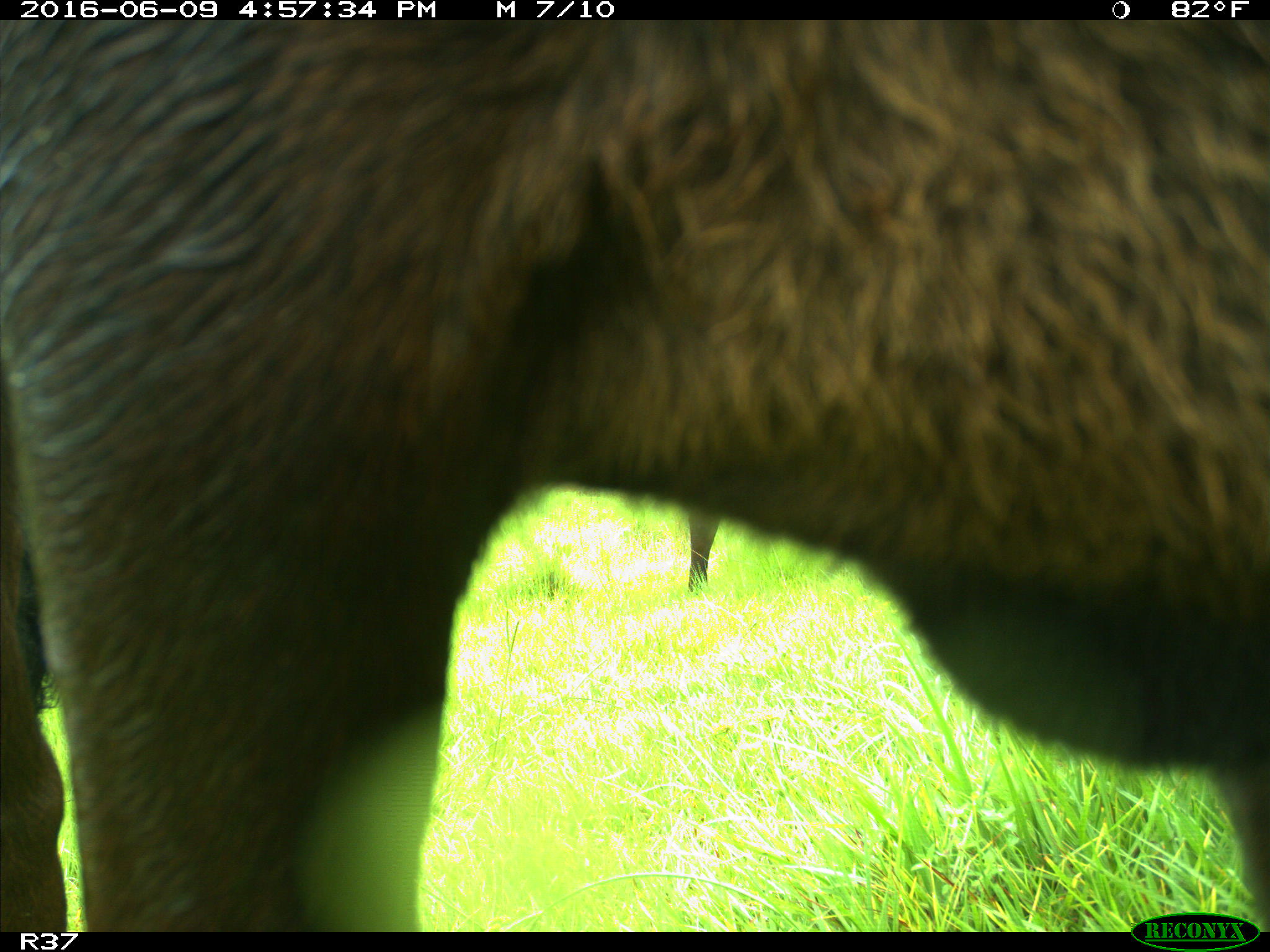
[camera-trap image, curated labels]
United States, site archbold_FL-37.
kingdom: Animalia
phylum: Chordata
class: Mammalia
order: Artiodactyla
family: Bovidae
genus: Bos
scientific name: Bos taurus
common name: domestic cow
Bos taurus (domestic cow).